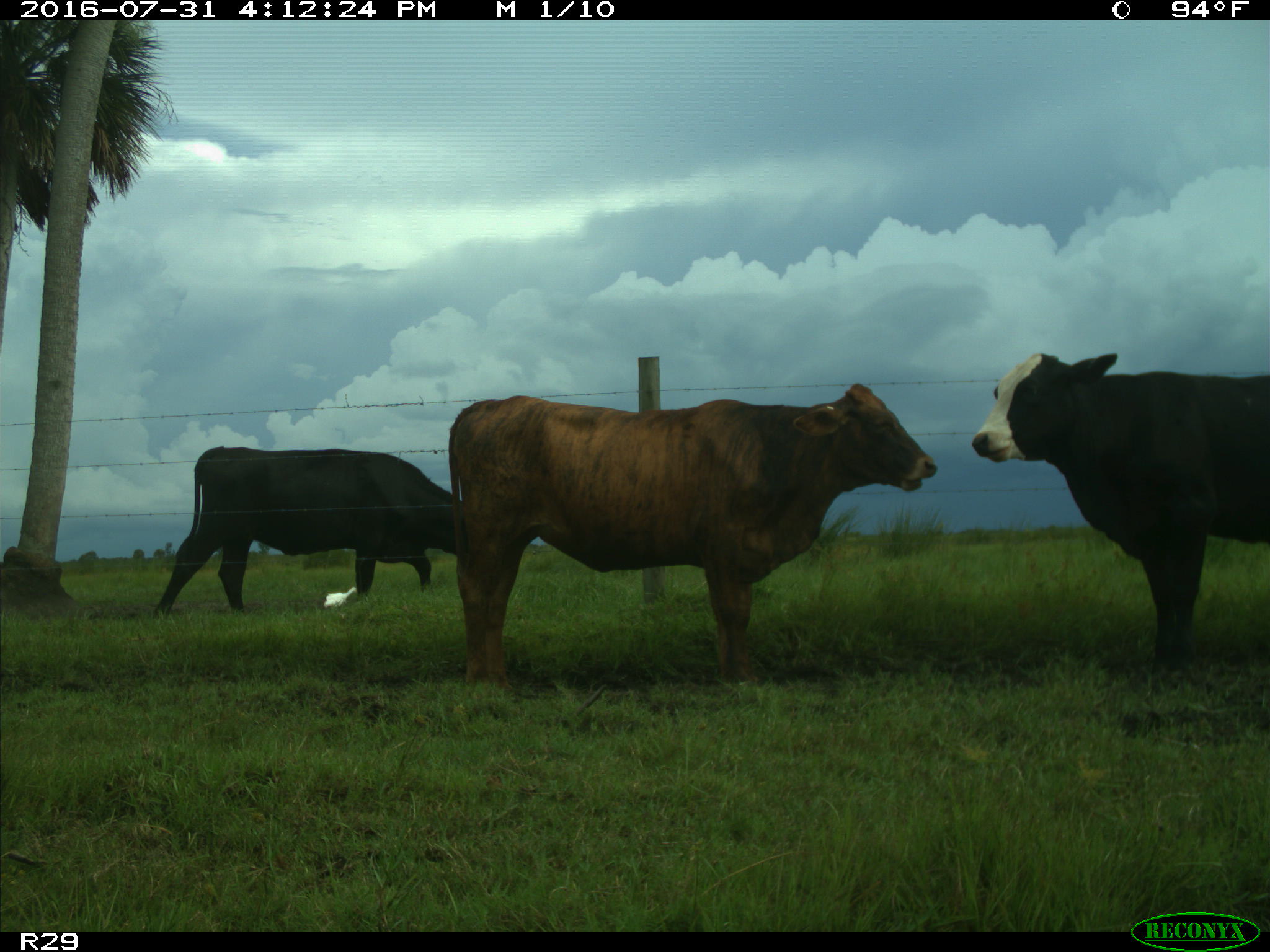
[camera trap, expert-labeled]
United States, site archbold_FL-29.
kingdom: Animalia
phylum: Chordata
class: Mammalia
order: Artiodactyla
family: Bovidae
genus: Bos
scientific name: Bos taurus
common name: domestic cow